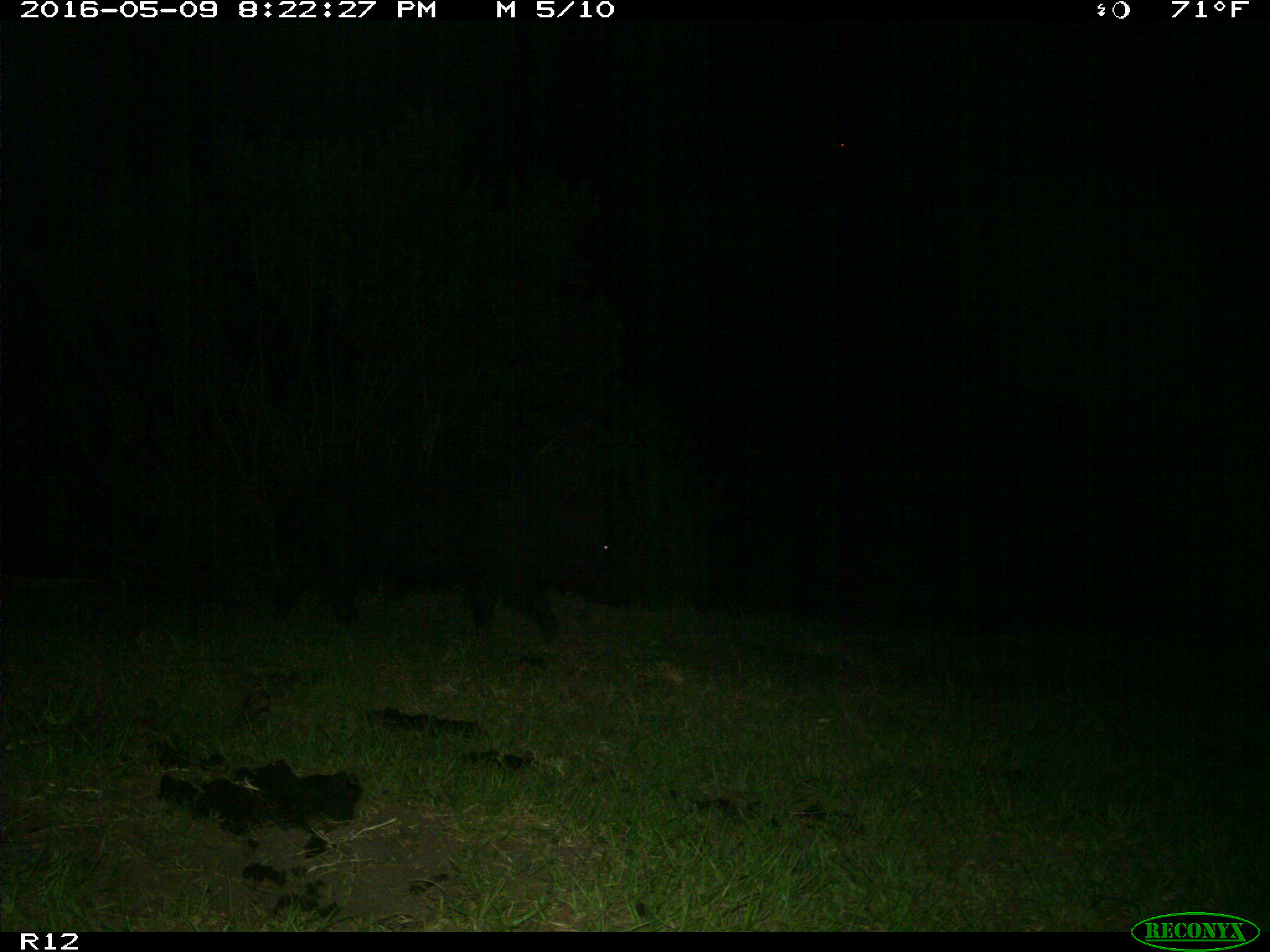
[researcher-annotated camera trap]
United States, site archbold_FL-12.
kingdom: Animalia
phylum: Chordata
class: Mammalia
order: Artiodactyla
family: Suidae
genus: Sus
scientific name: Sus scrofa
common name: wild boar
Sus scrofa (wild boar).